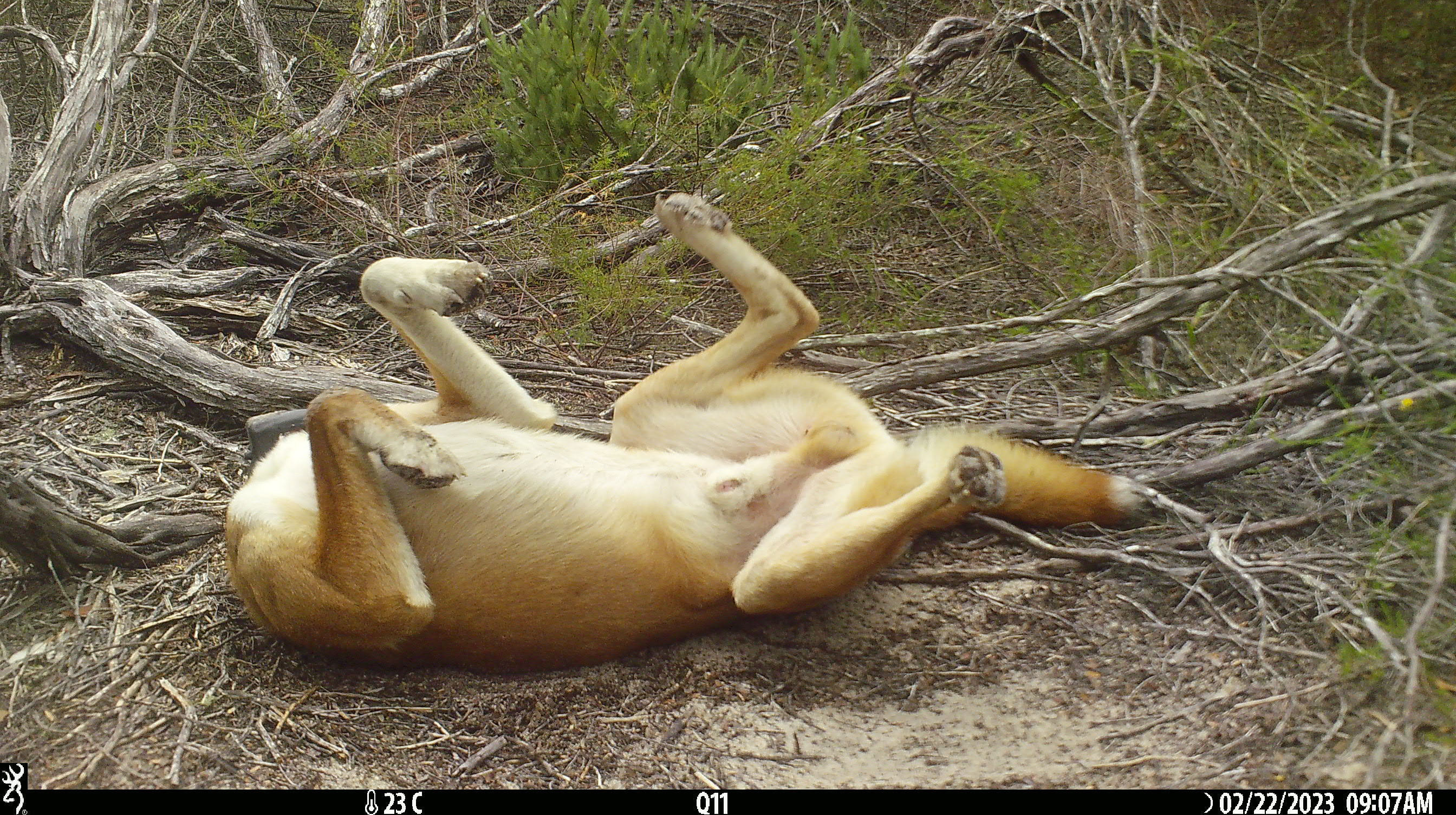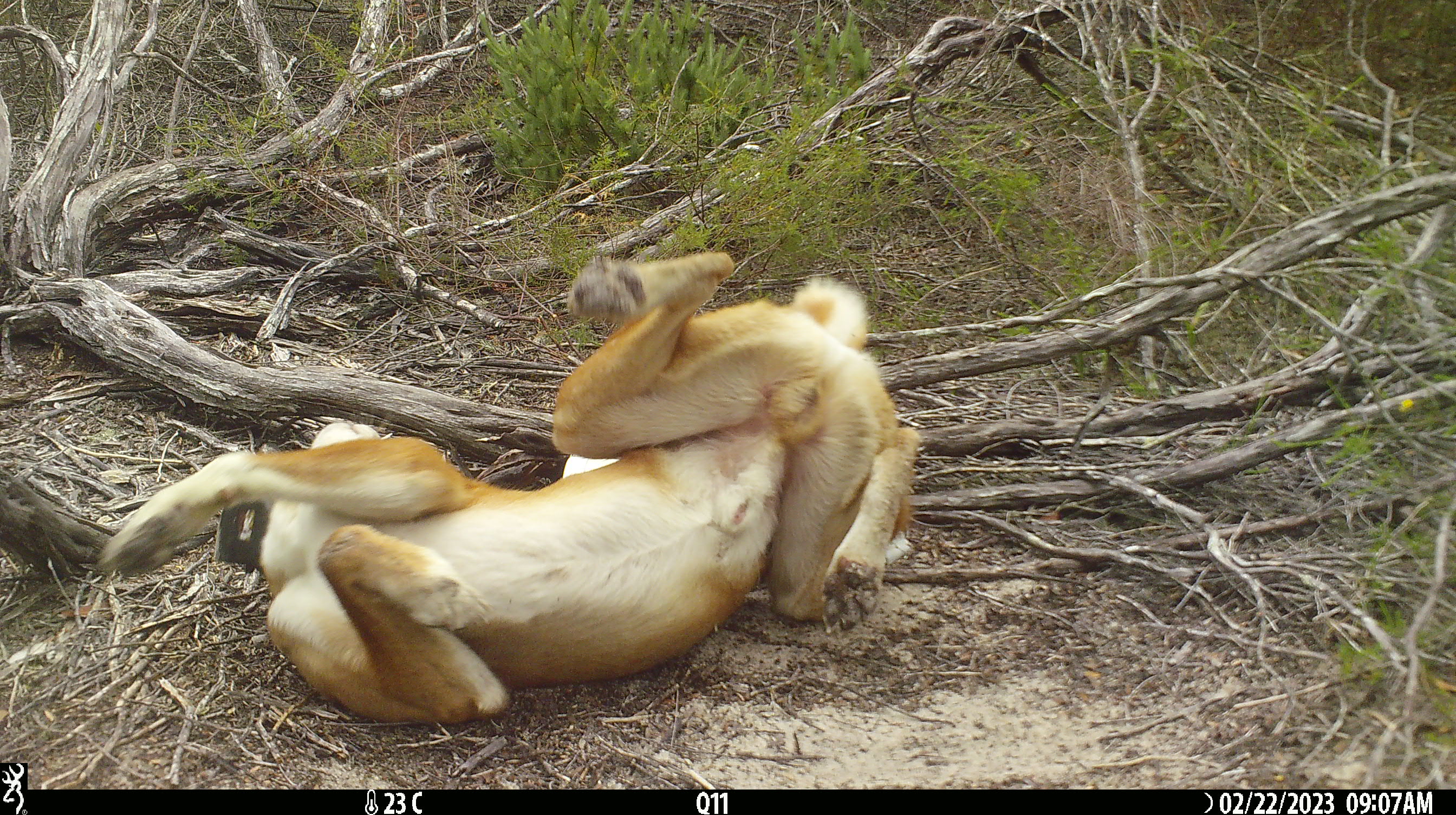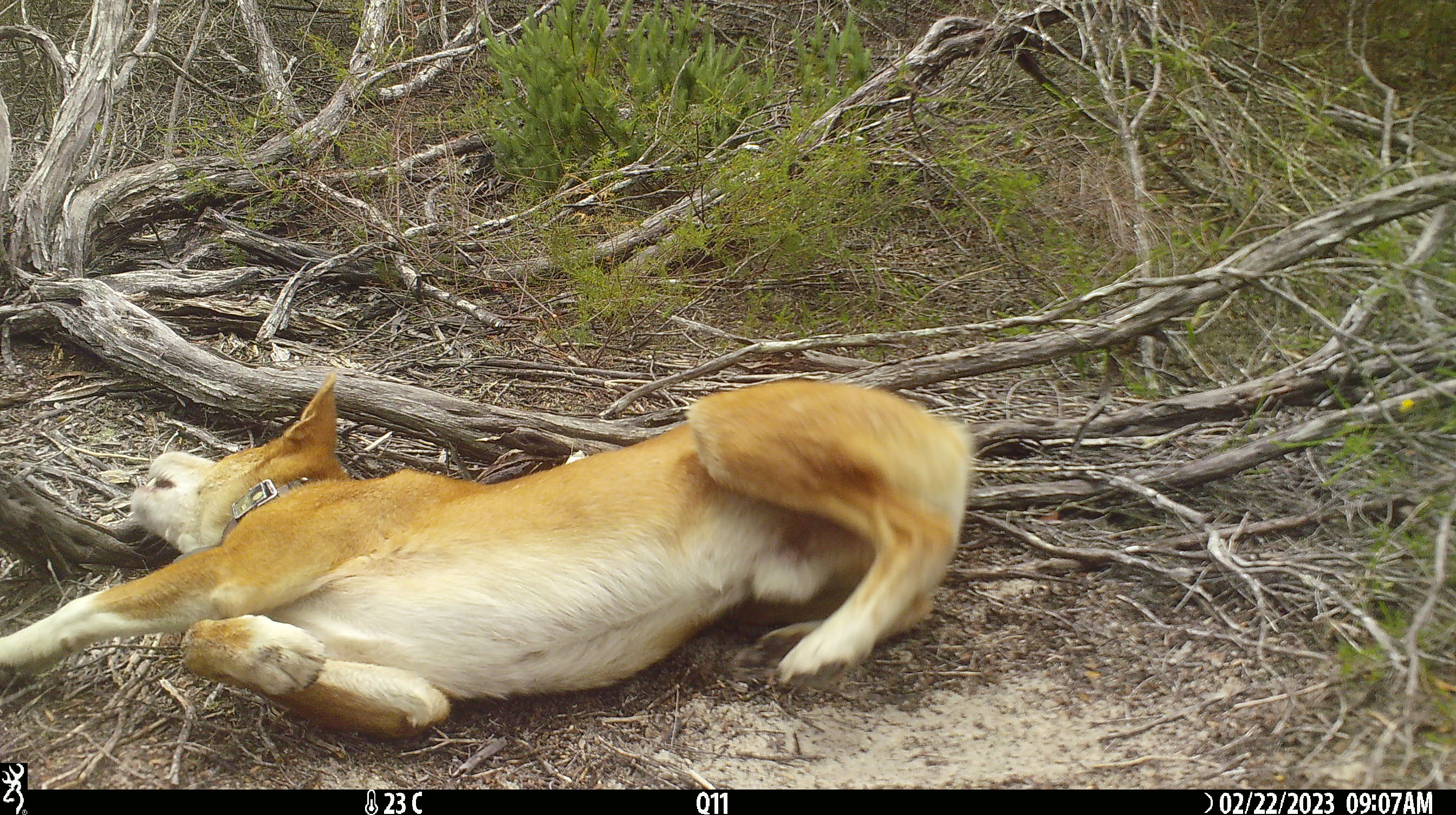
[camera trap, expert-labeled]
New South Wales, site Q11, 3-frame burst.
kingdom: Animalia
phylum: Chordata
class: Mammalia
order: Carnivora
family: Canidae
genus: Canis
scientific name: Canis familiaris dingo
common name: dingo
Dingo (Canis familiaris dingo).